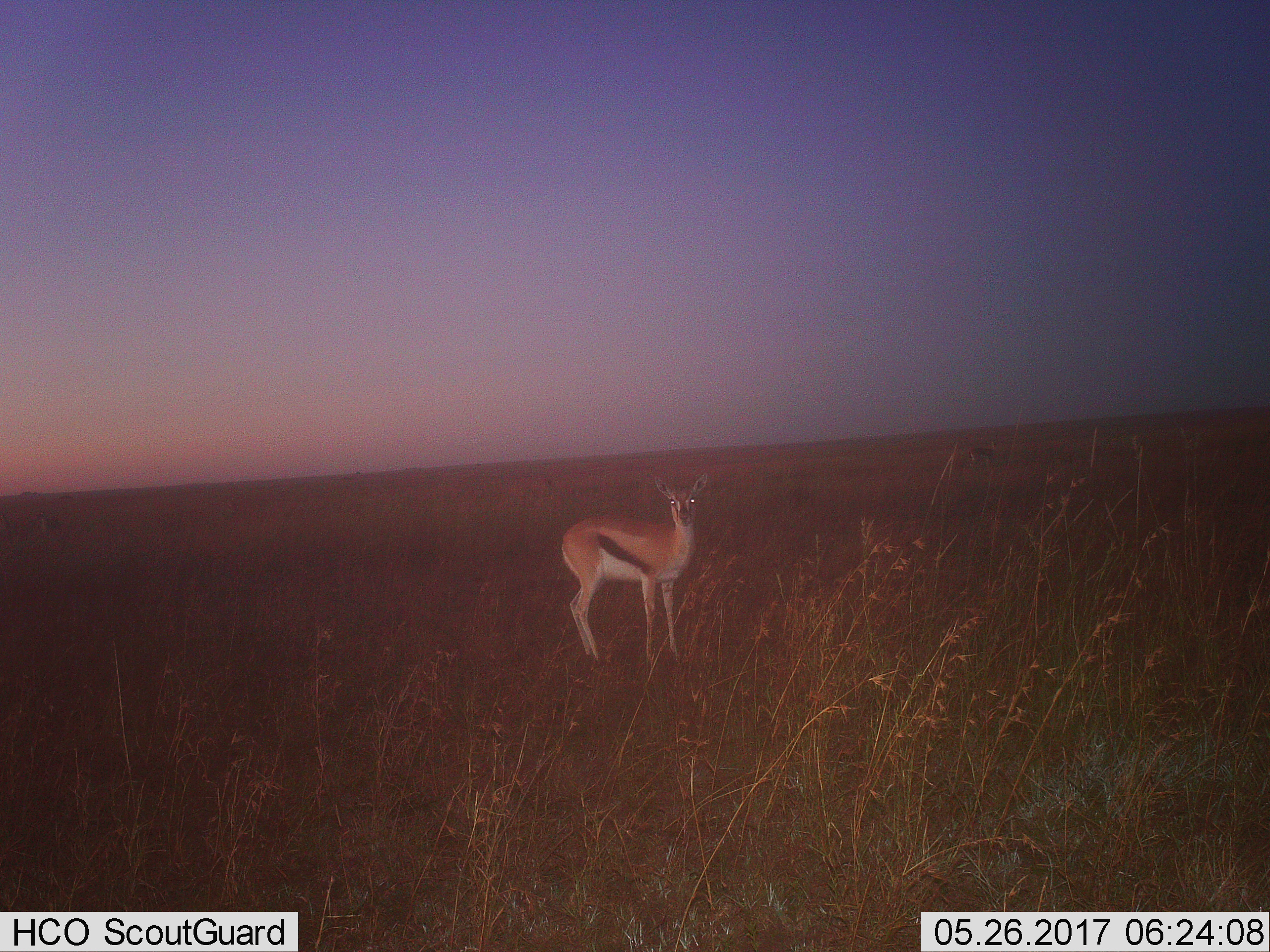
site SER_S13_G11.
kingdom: Animalia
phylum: Chordata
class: Mammalia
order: Artiodactyla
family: Bovidae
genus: Eudorcas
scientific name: Eudorcas thomsonii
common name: thomson's gazelle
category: gazellethomsons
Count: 1.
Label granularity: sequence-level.